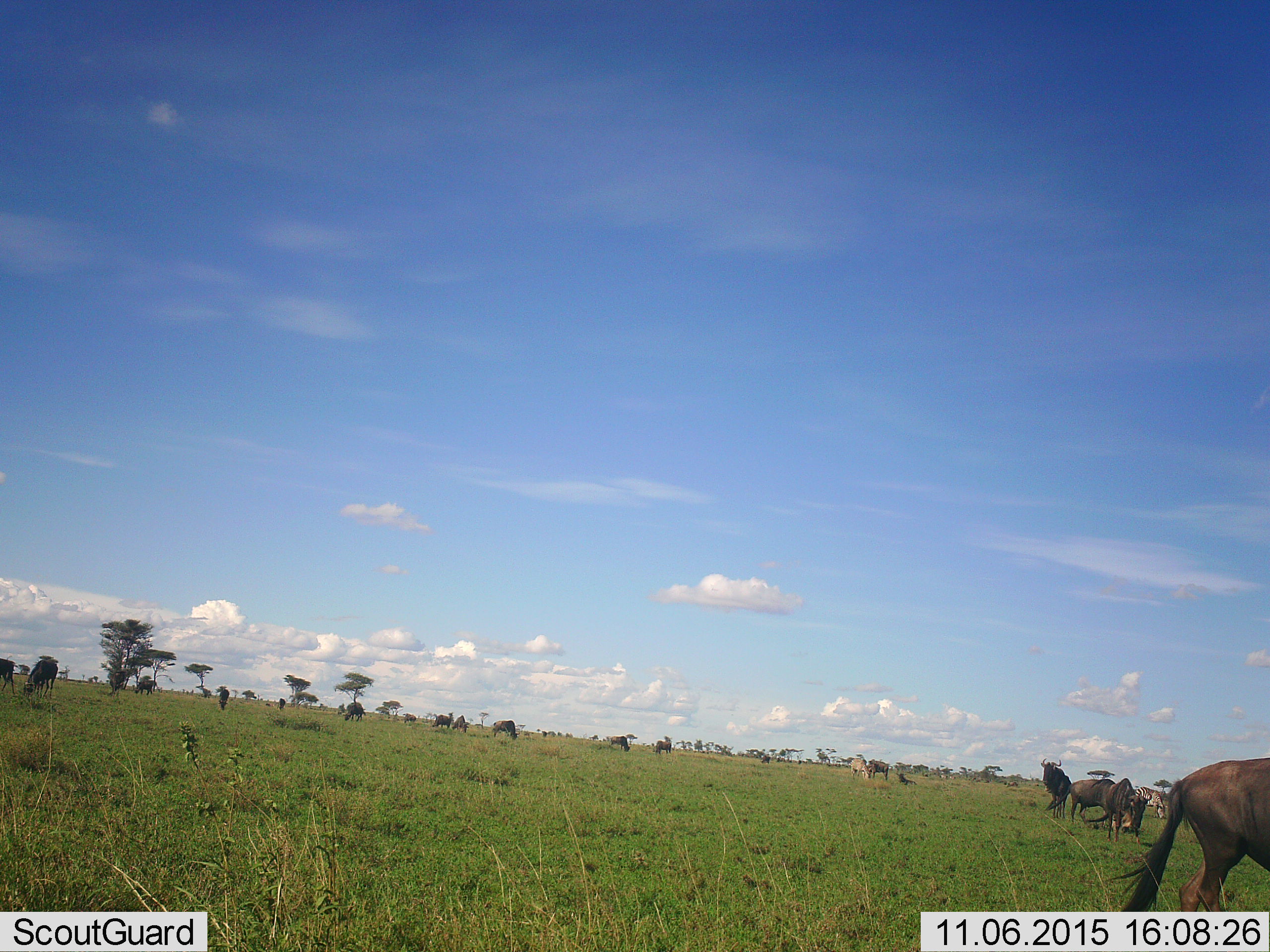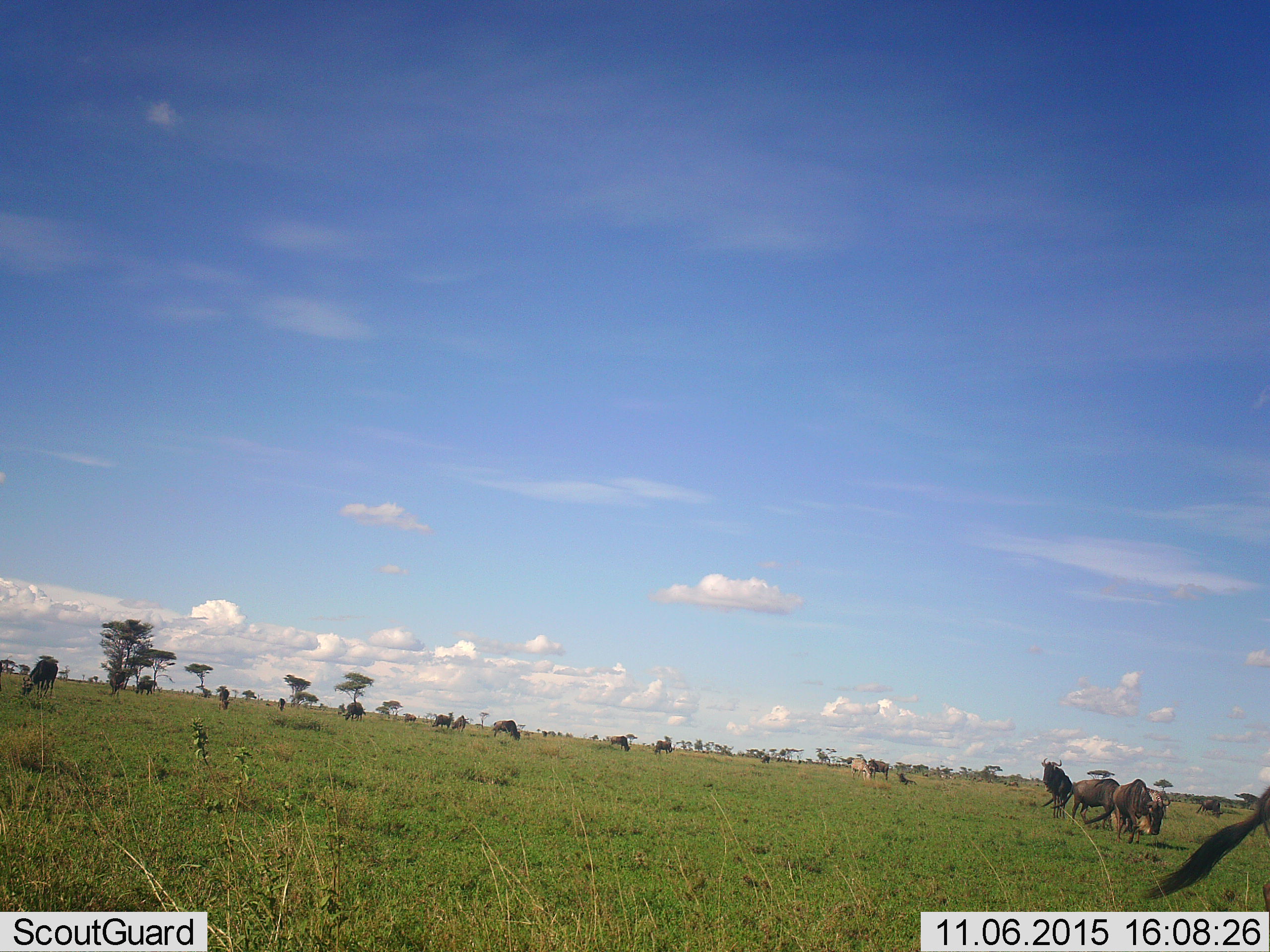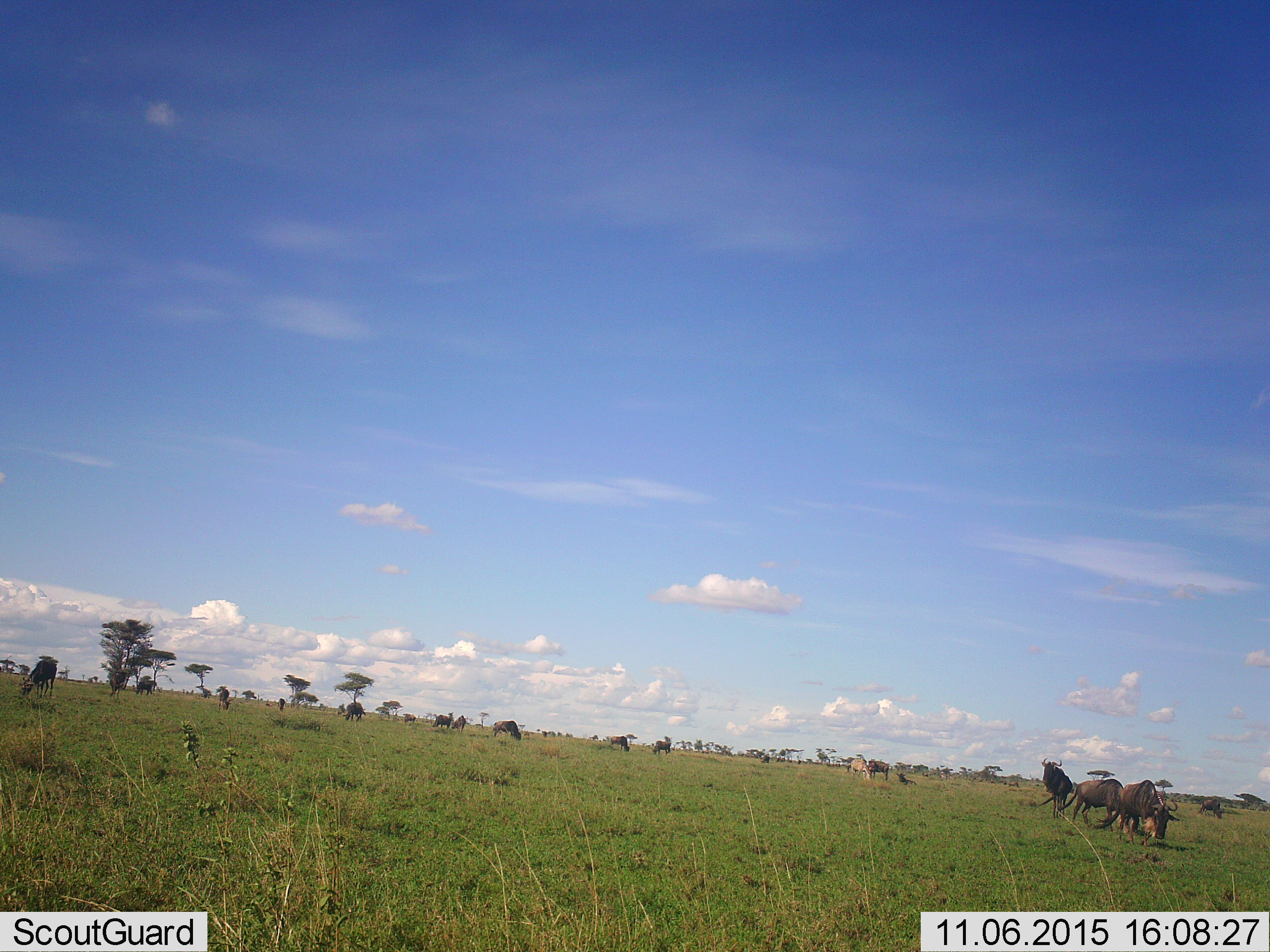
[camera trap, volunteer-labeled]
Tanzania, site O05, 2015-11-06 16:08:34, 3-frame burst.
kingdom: Animalia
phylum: Chordata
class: Mammalia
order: Artiodactyla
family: Bovidae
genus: Connochaetes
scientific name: Connochaetes taurinus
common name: blue wildebeest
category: wildebeest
Wildebeest (blue wildebeest) (Connochaetes taurinus), count 11-50. Behavior (volunteer vote fractions): standing 88%, resting 25%, moving 38%, interacting 12%. Young present (vote fraction): 0%. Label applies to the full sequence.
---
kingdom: Animalia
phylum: Chordata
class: Mammalia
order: Perissodactyla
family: Equidae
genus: Equus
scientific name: Equus quagga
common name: plains zebra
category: zebra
Zebra (plains zebra) (Equus quagga), count 2. Behavior (volunteer vote fractions): standing 50%, resting 0%, moving 17%, interacting 0%. Young present (vote fraction): 0%. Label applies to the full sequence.